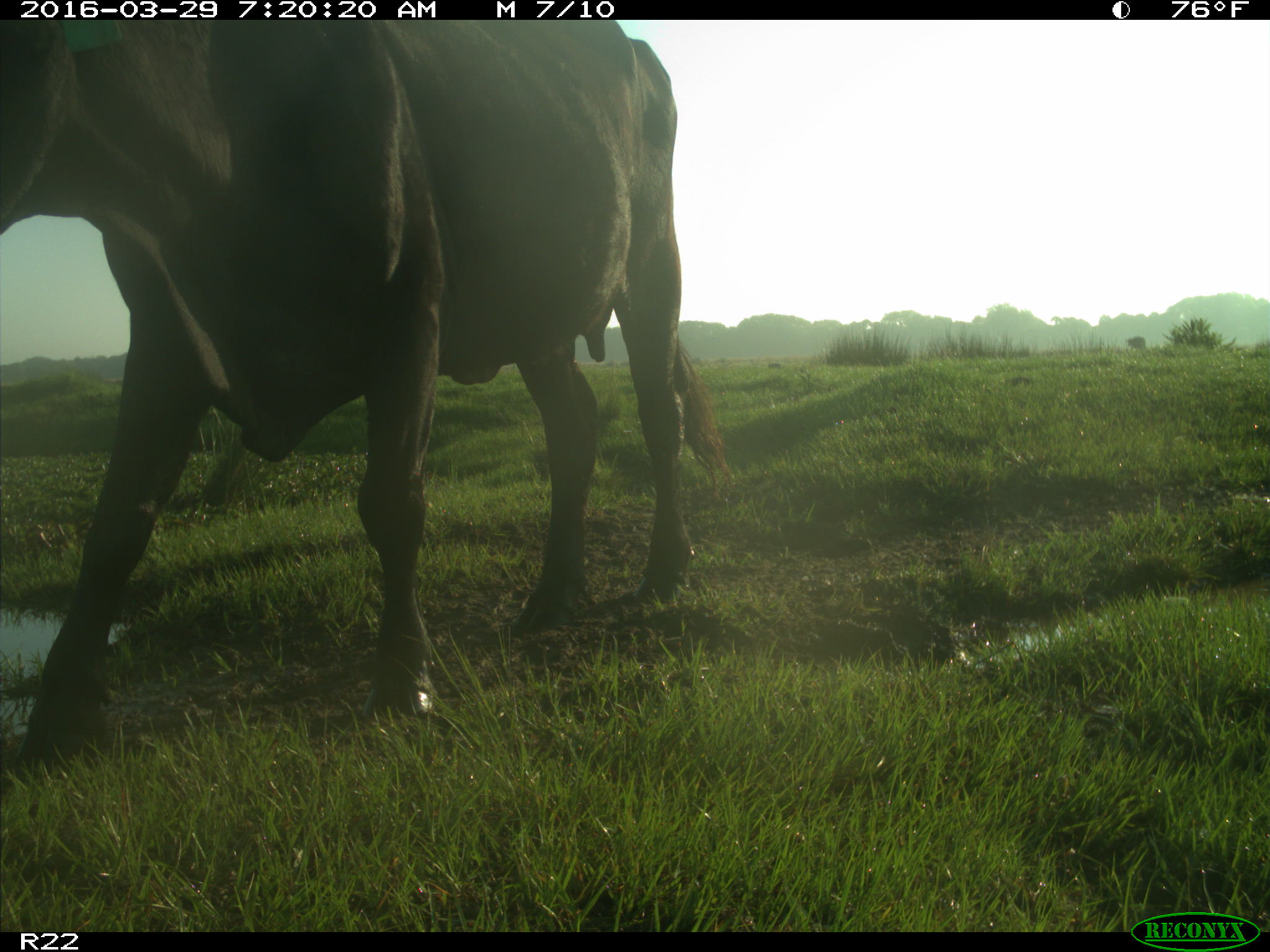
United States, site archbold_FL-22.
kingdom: Animalia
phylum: Chordata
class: Mammalia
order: Artiodactyla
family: Bovidae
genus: Bos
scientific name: Bos taurus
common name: domestic cow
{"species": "Bos taurus (domestic cow)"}